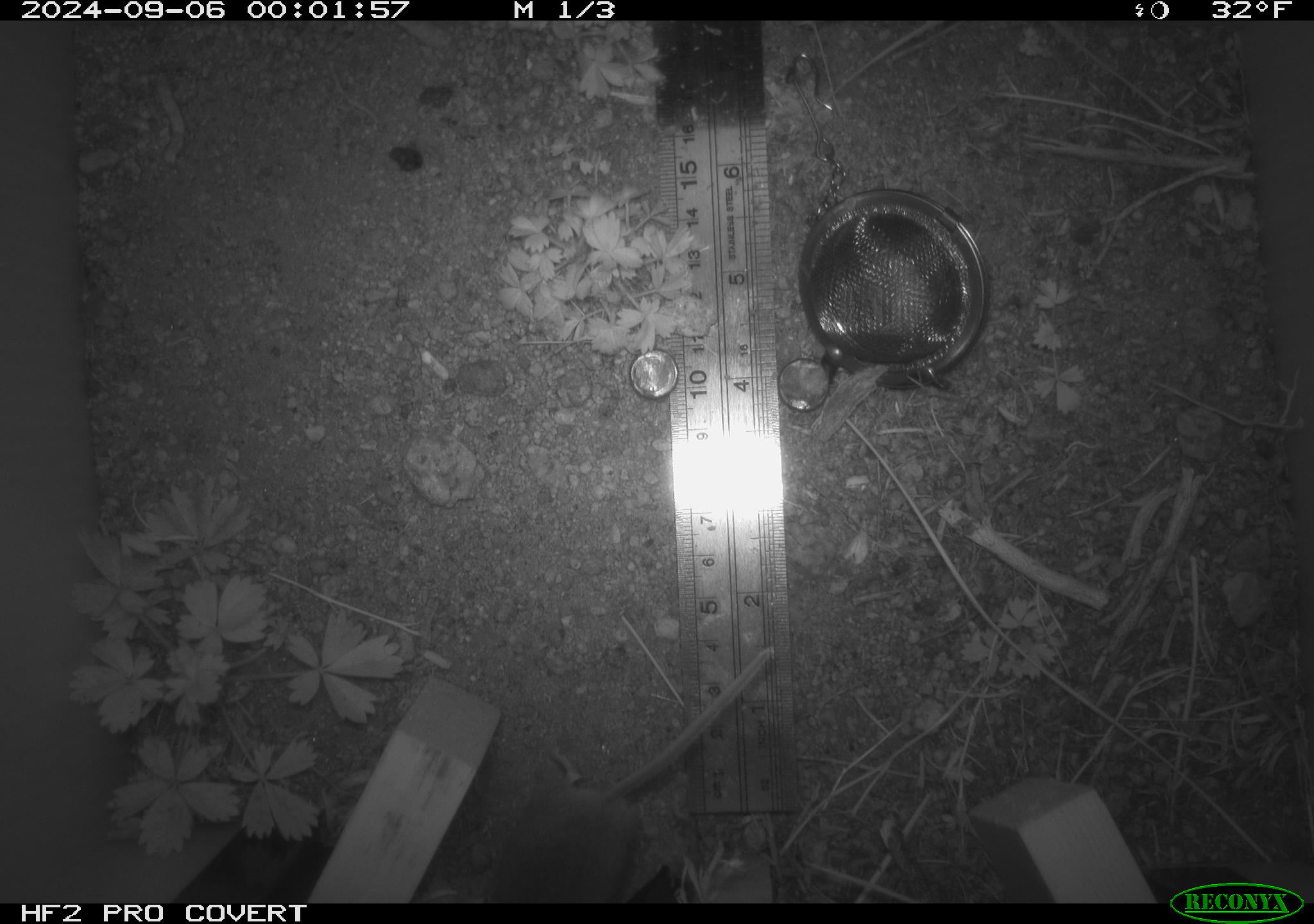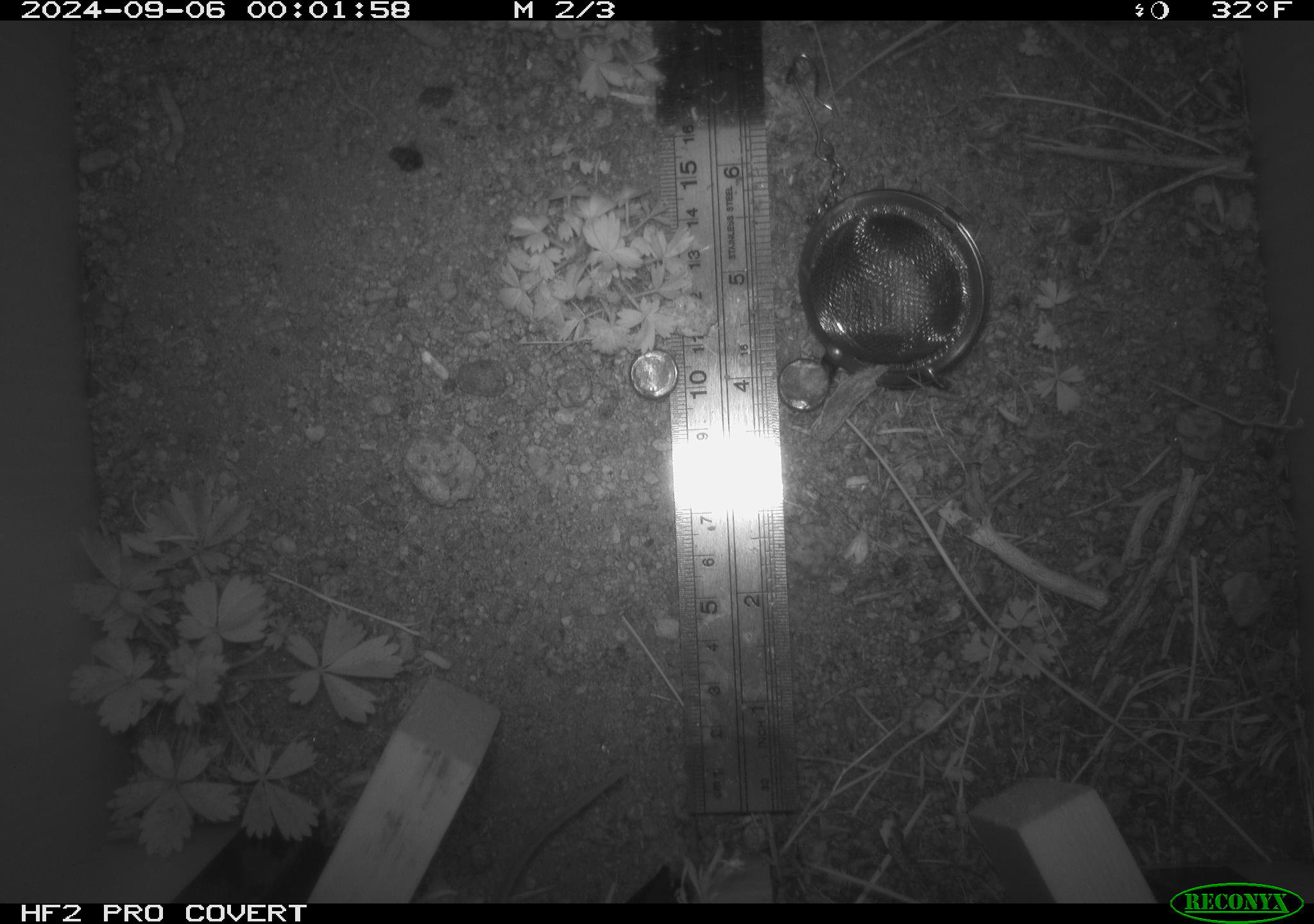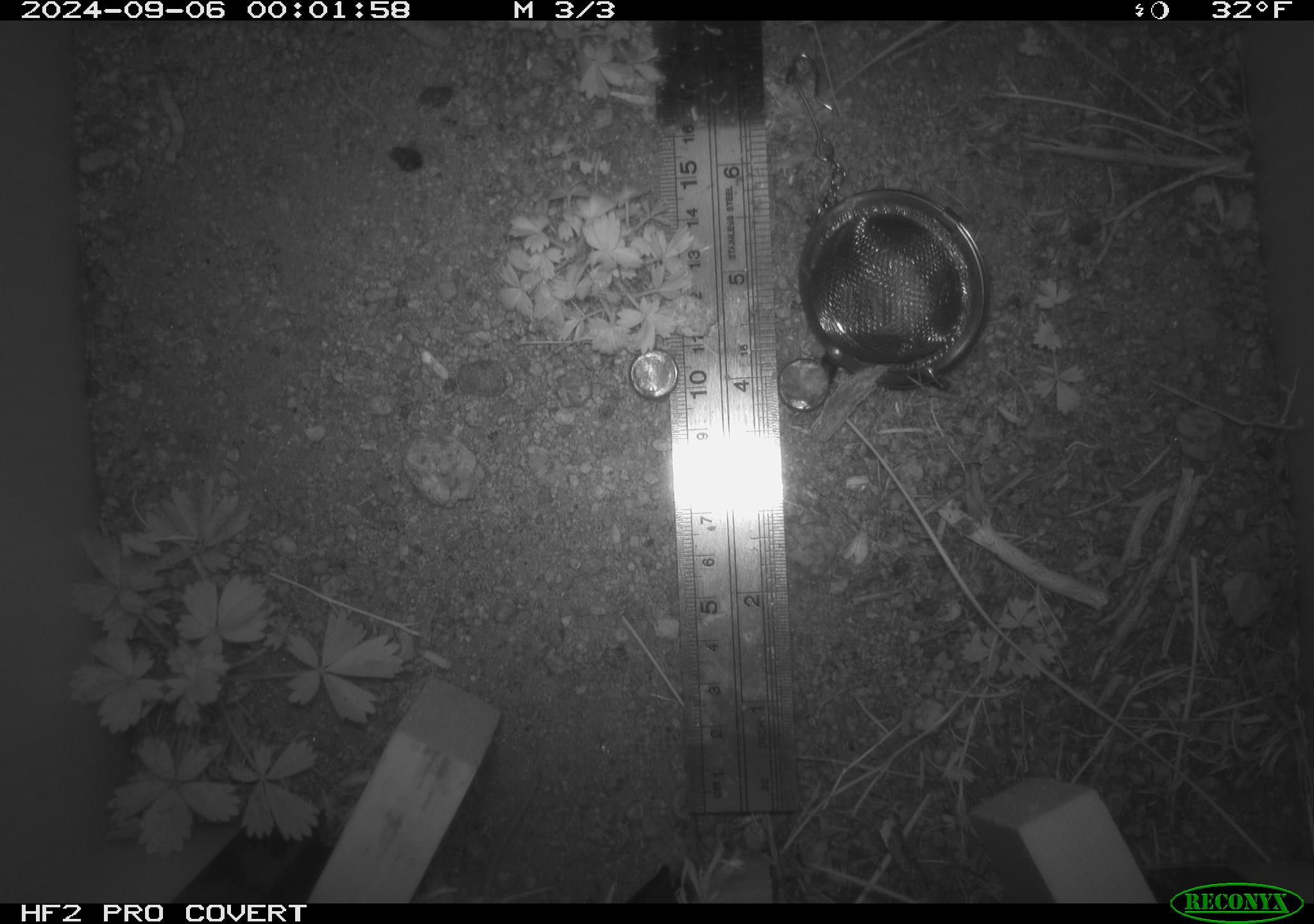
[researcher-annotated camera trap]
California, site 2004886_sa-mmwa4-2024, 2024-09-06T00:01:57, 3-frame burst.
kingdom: Animalia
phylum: Chordata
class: Mammalia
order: Rodentia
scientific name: Rodentia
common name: mouse species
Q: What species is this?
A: Mouse species (Rodentia).